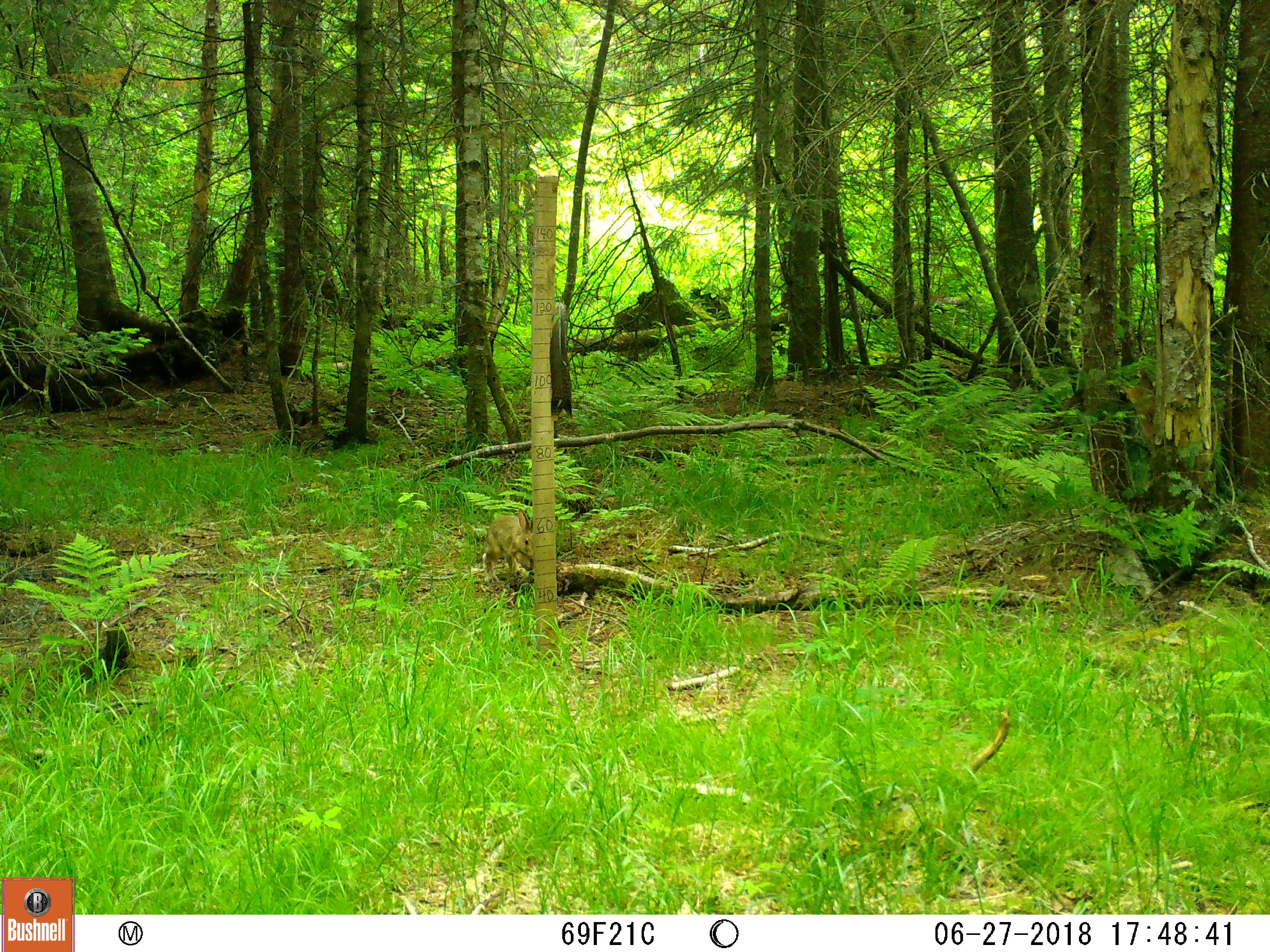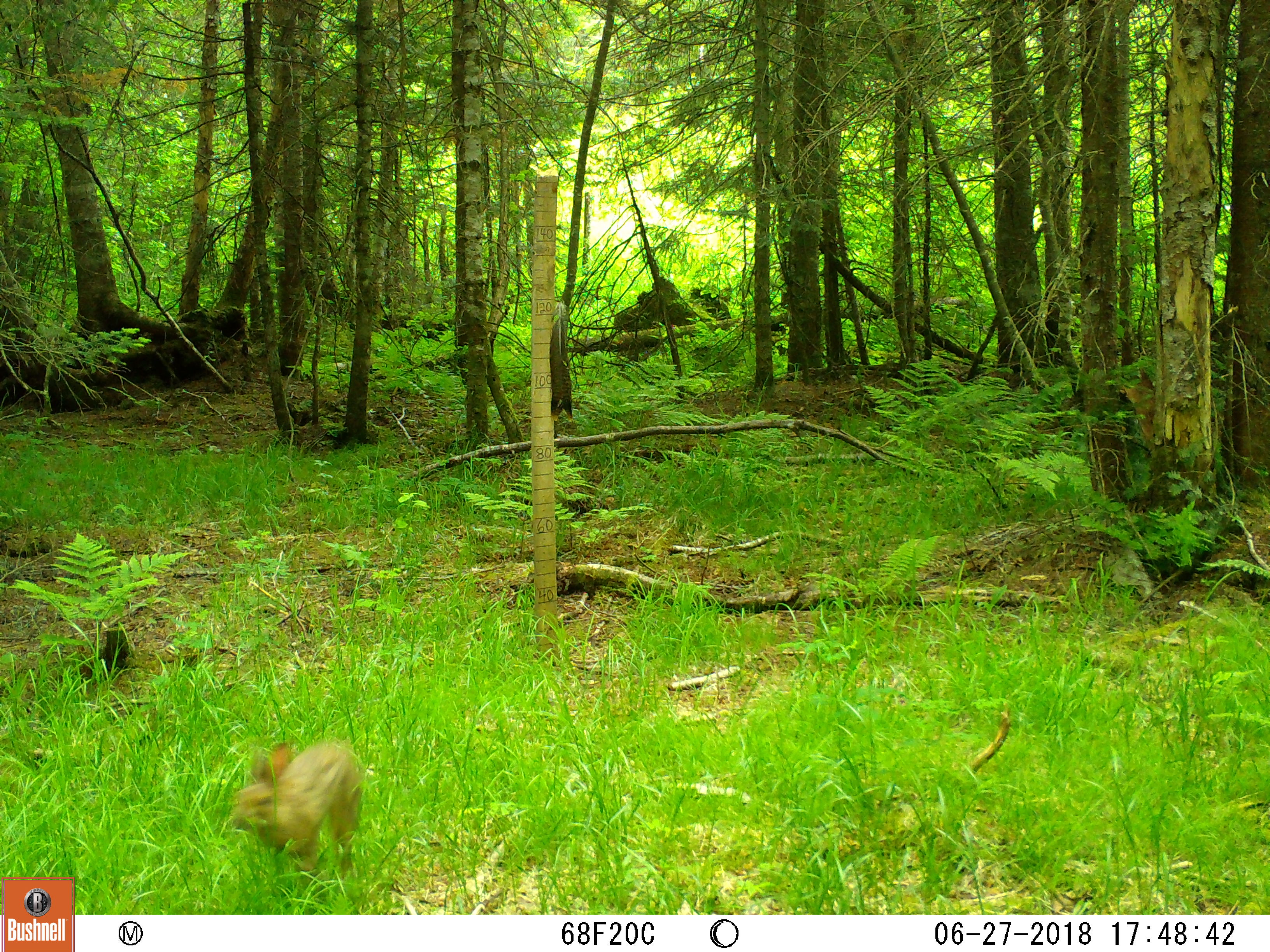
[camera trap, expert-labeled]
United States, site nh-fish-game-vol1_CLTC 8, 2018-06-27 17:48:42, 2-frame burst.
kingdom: Animalia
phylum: Chordata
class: Mammalia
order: Lagomorpha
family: Leporidae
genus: Lepus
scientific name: Lepus americanus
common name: snowshoe hare